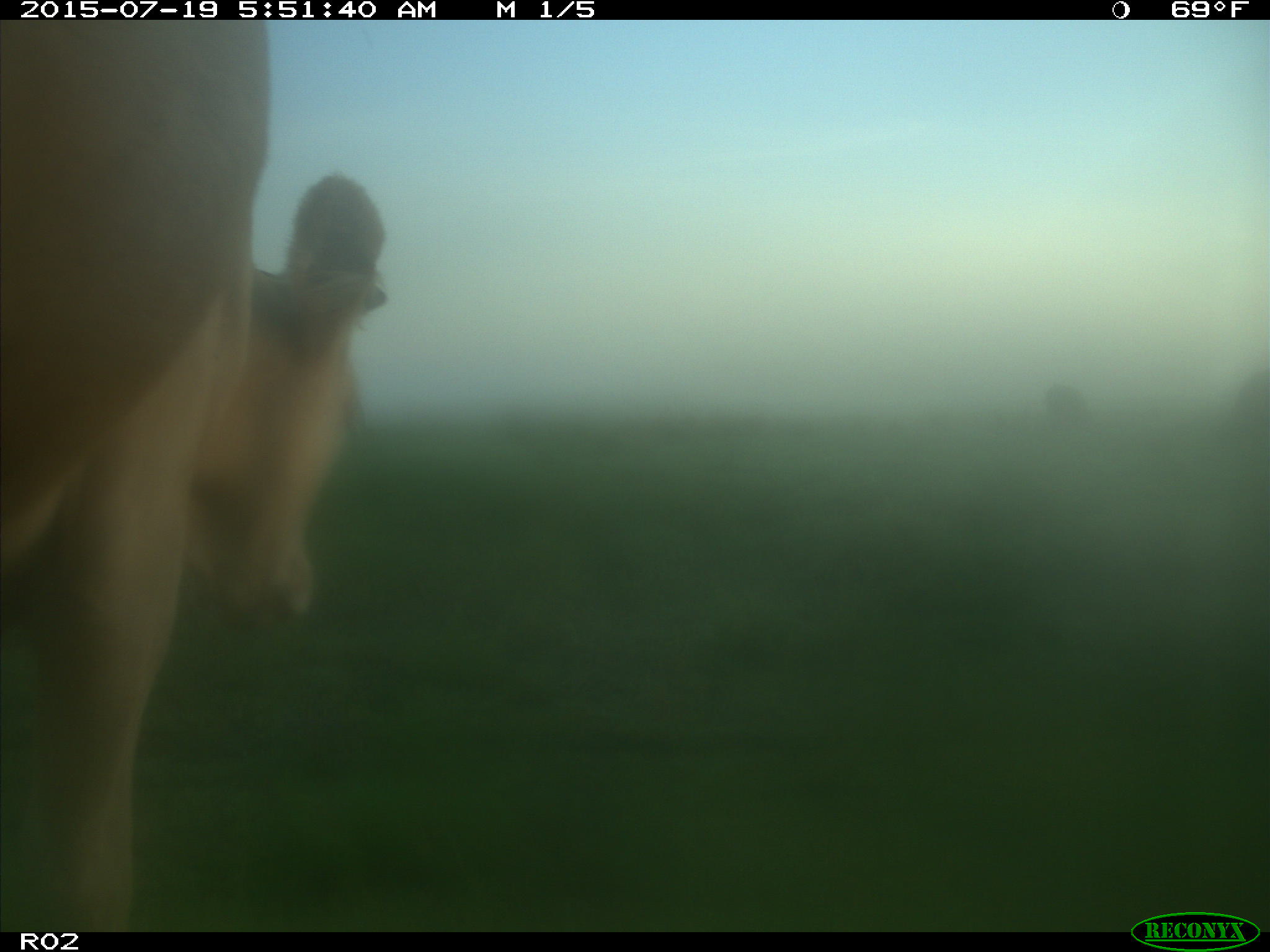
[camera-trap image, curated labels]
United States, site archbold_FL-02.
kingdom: Animalia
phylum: Chordata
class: Mammalia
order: Artiodactyla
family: Bovidae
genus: Bos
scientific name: Bos taurus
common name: domestic cow